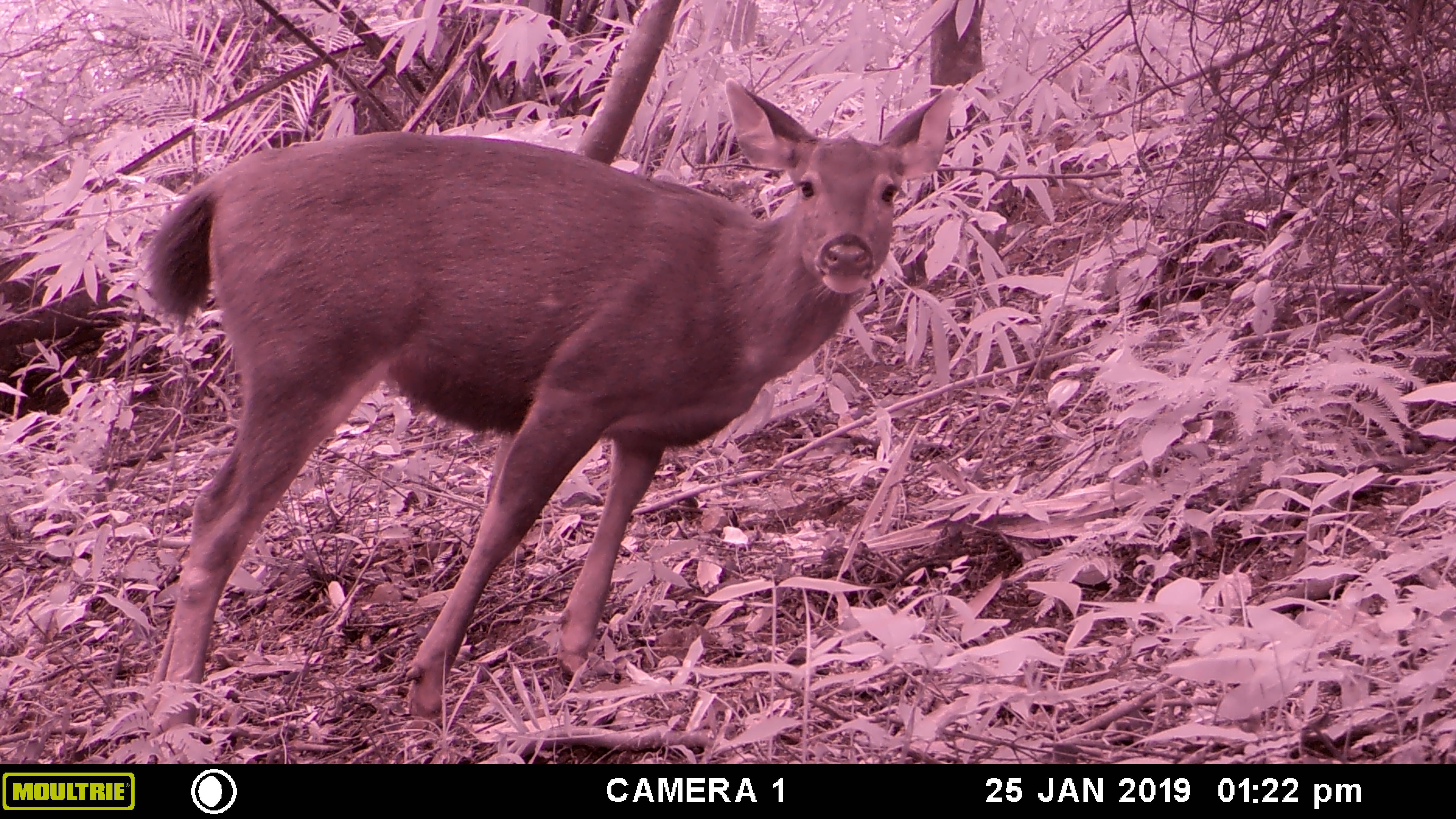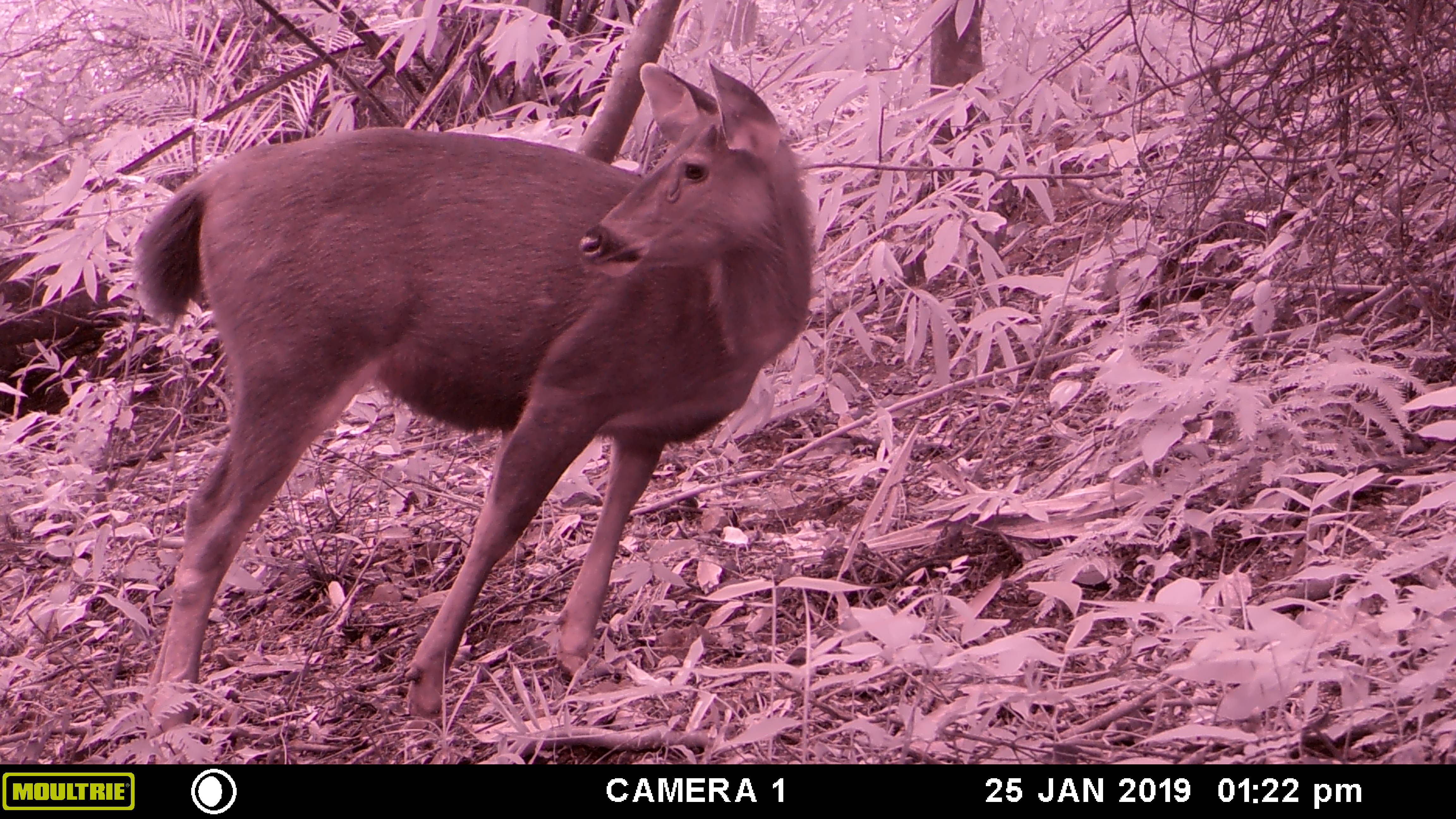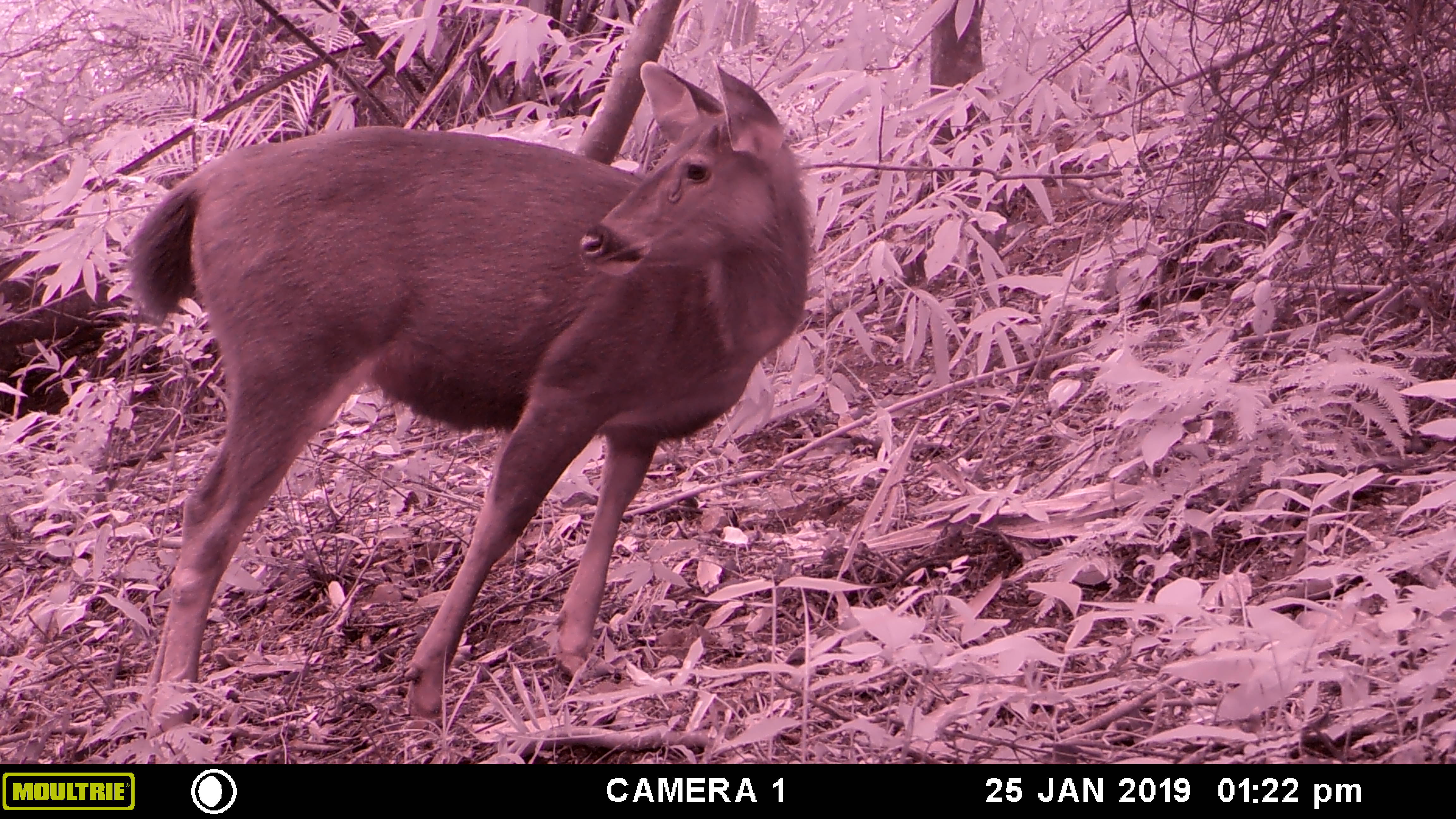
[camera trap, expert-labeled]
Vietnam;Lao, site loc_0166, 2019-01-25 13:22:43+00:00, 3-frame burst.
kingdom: Animalia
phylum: Chordata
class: Mammalia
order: Artiodactyla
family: Cervidae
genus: Rusa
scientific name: Rusa unicolor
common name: sambar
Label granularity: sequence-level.